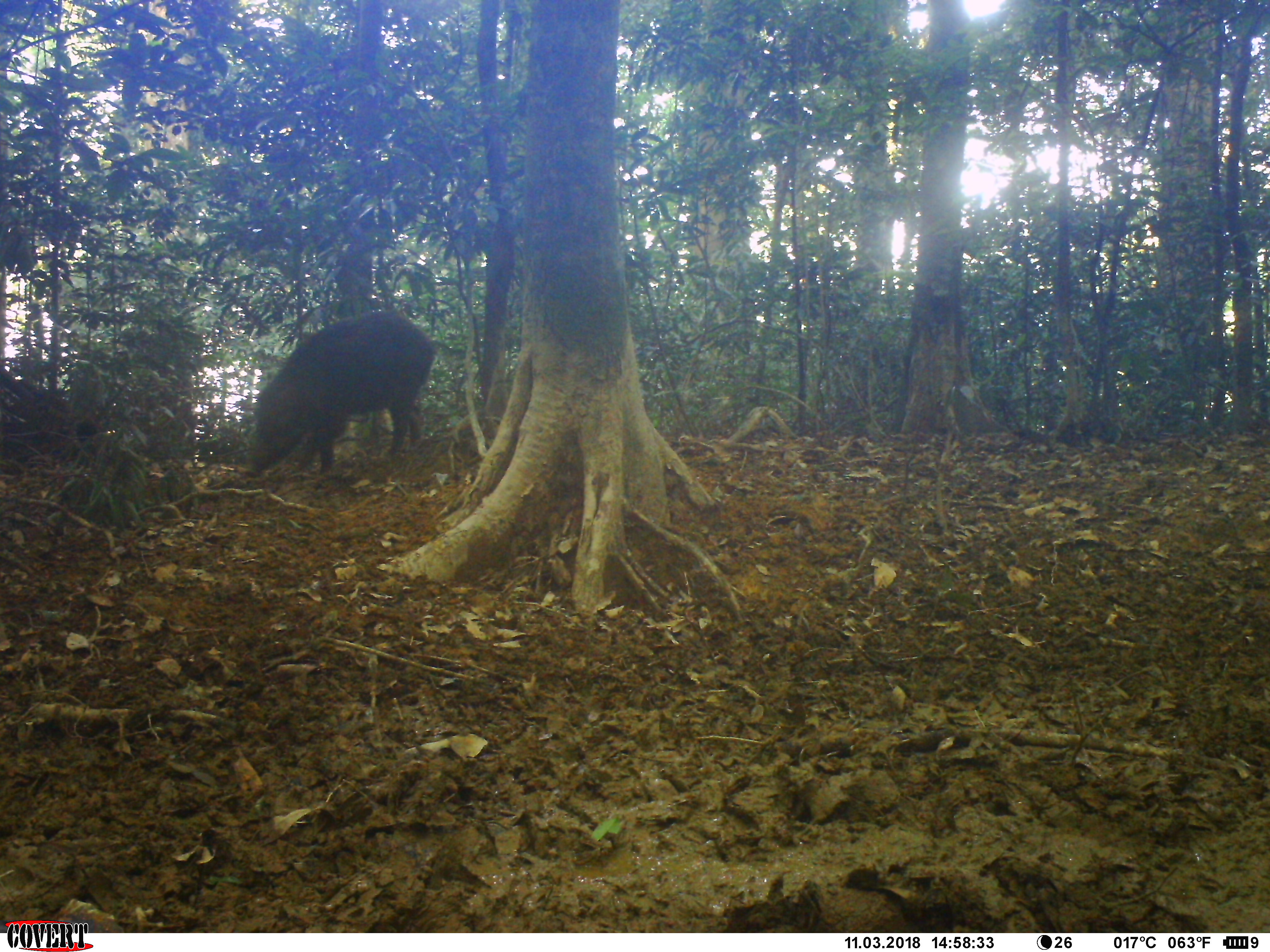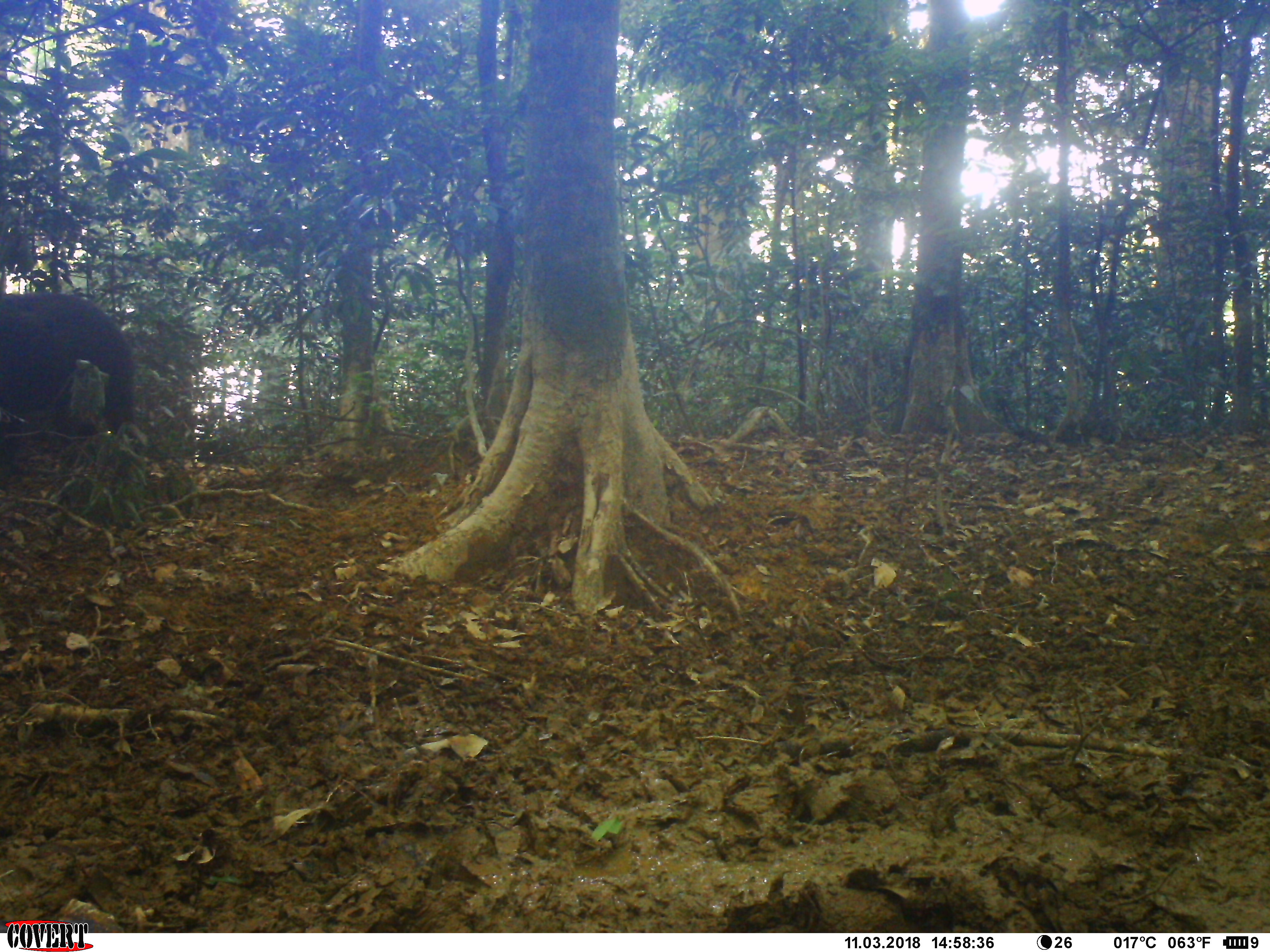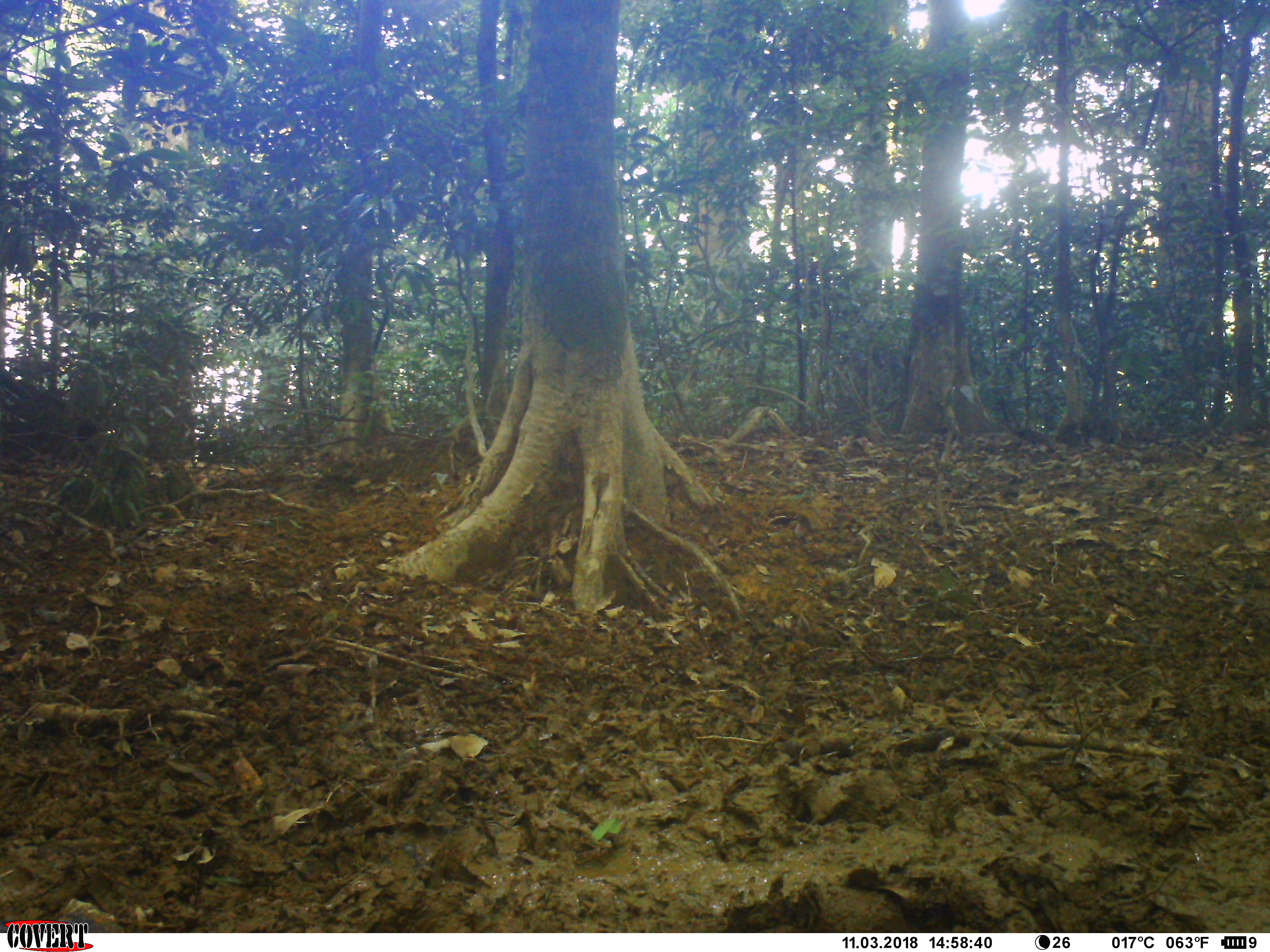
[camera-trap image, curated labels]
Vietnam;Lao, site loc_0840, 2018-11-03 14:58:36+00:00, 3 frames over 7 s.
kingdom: Animalia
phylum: Chordata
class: Mammalia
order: Artiodactyla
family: Suidae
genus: Sus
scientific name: Sus scrofa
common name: eurasian wild pig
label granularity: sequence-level